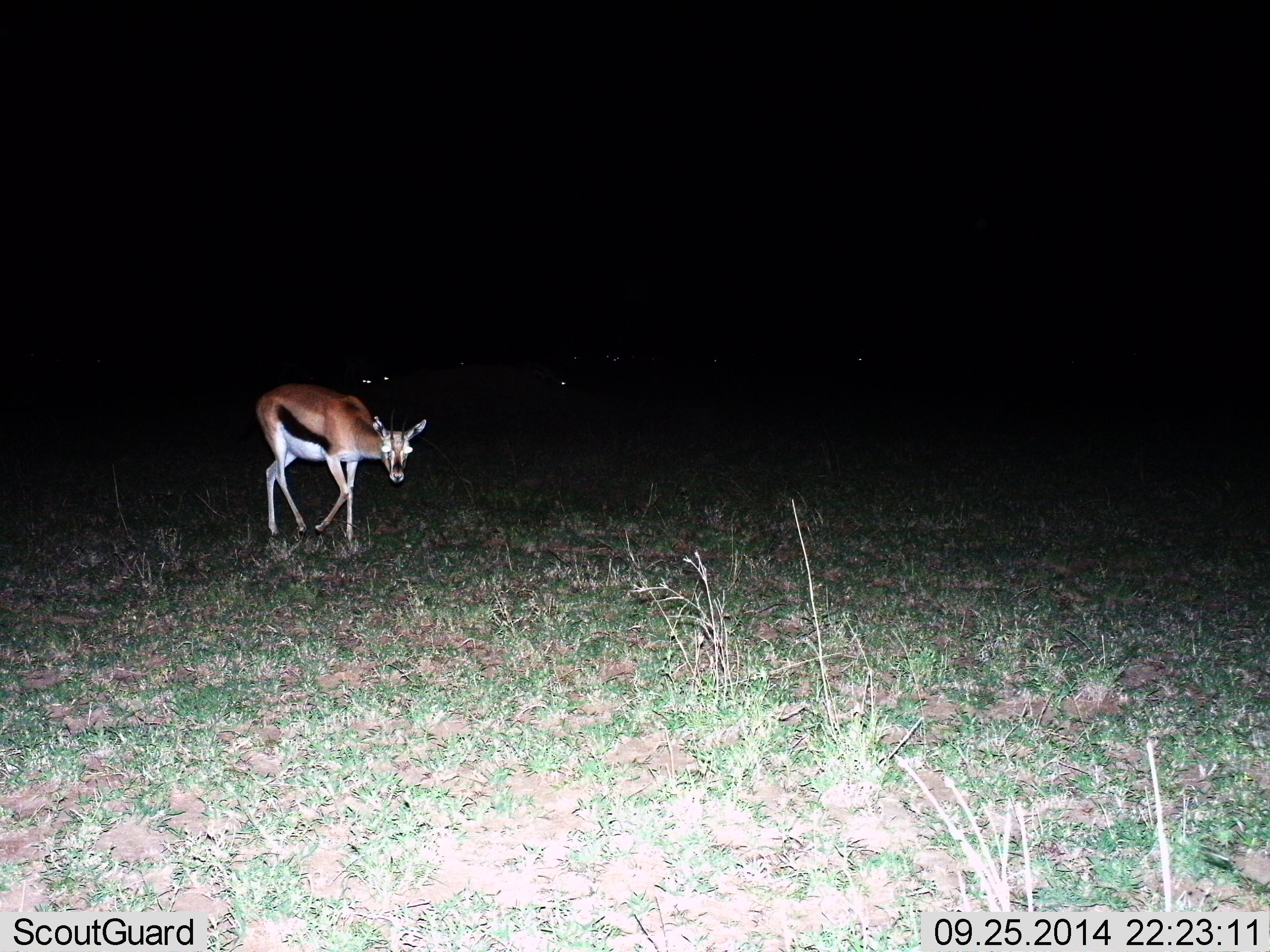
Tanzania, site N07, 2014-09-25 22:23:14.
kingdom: Animalia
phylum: Chordata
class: Mammalia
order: Artiodactyla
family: Bovidae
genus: Eudorcas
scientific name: Eudorcas thomsonii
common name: thomson's gazelle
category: gazellethomsons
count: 1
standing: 20%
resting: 0%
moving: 80%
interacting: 0%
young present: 0%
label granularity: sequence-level